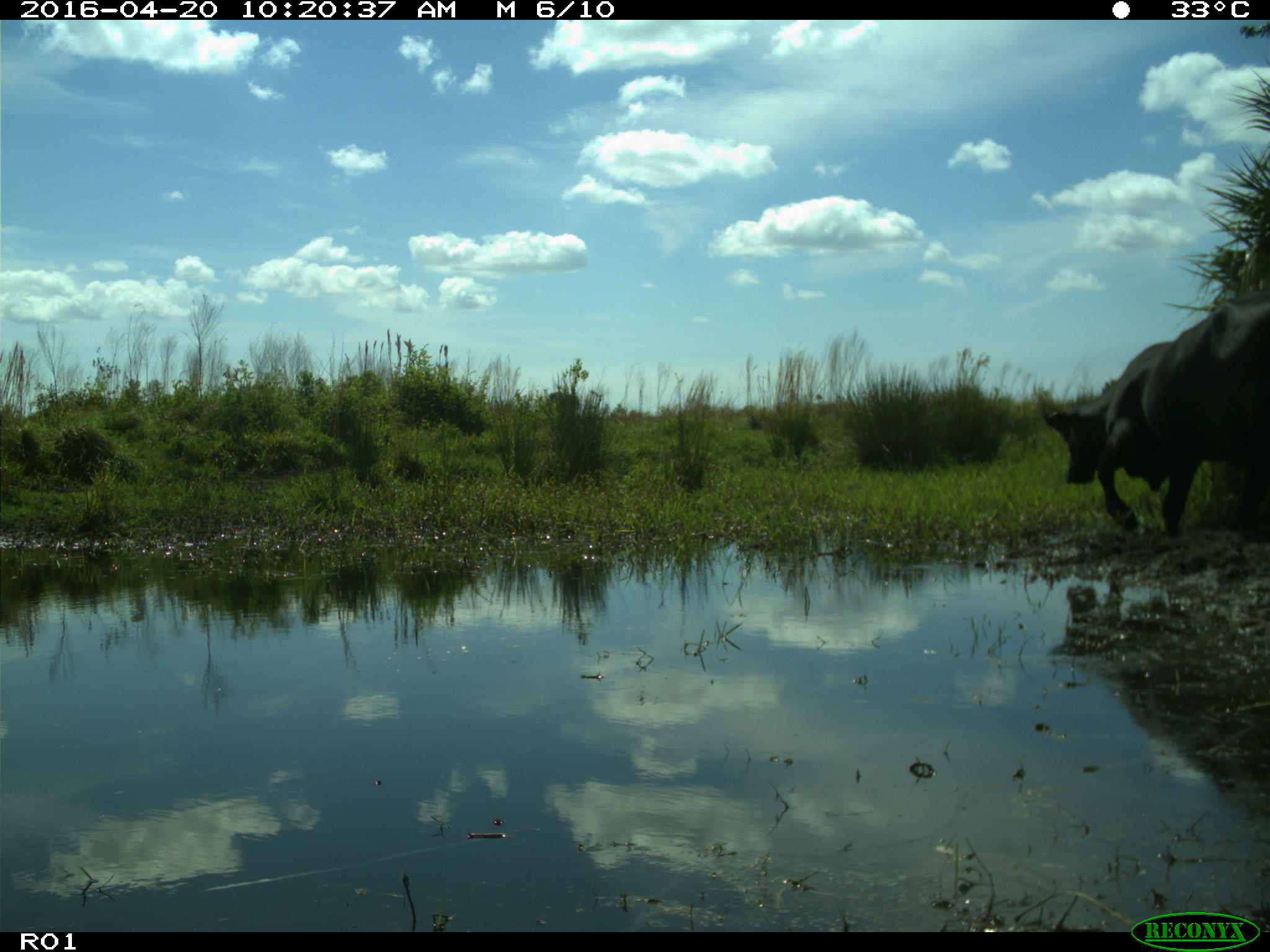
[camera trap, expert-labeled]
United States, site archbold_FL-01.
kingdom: Animalia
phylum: Chordata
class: Mammalia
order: Artiodactyla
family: Bovidae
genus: Bos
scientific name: Bos taurus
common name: domestic cow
Bos taurus (domestic cow).